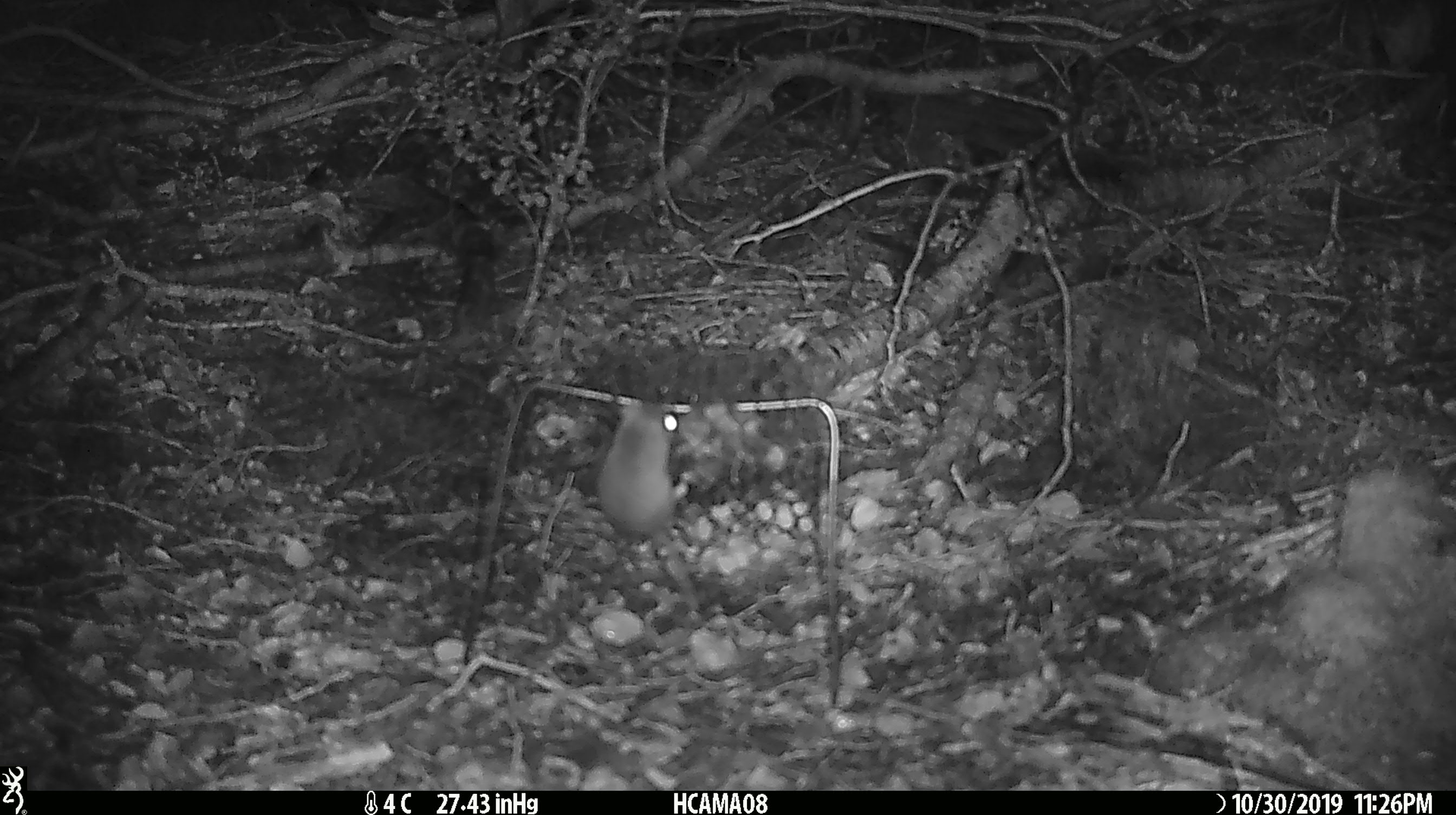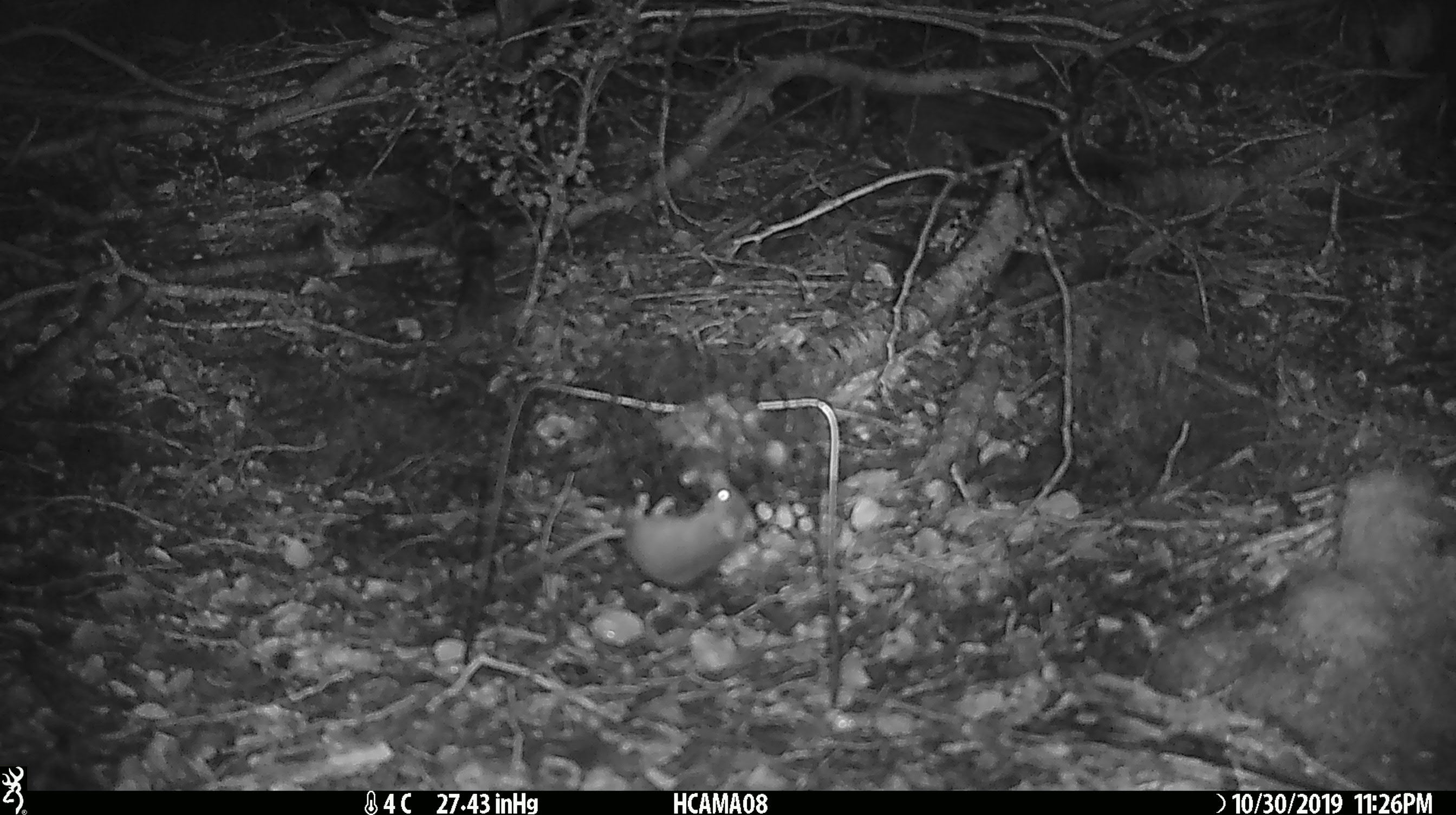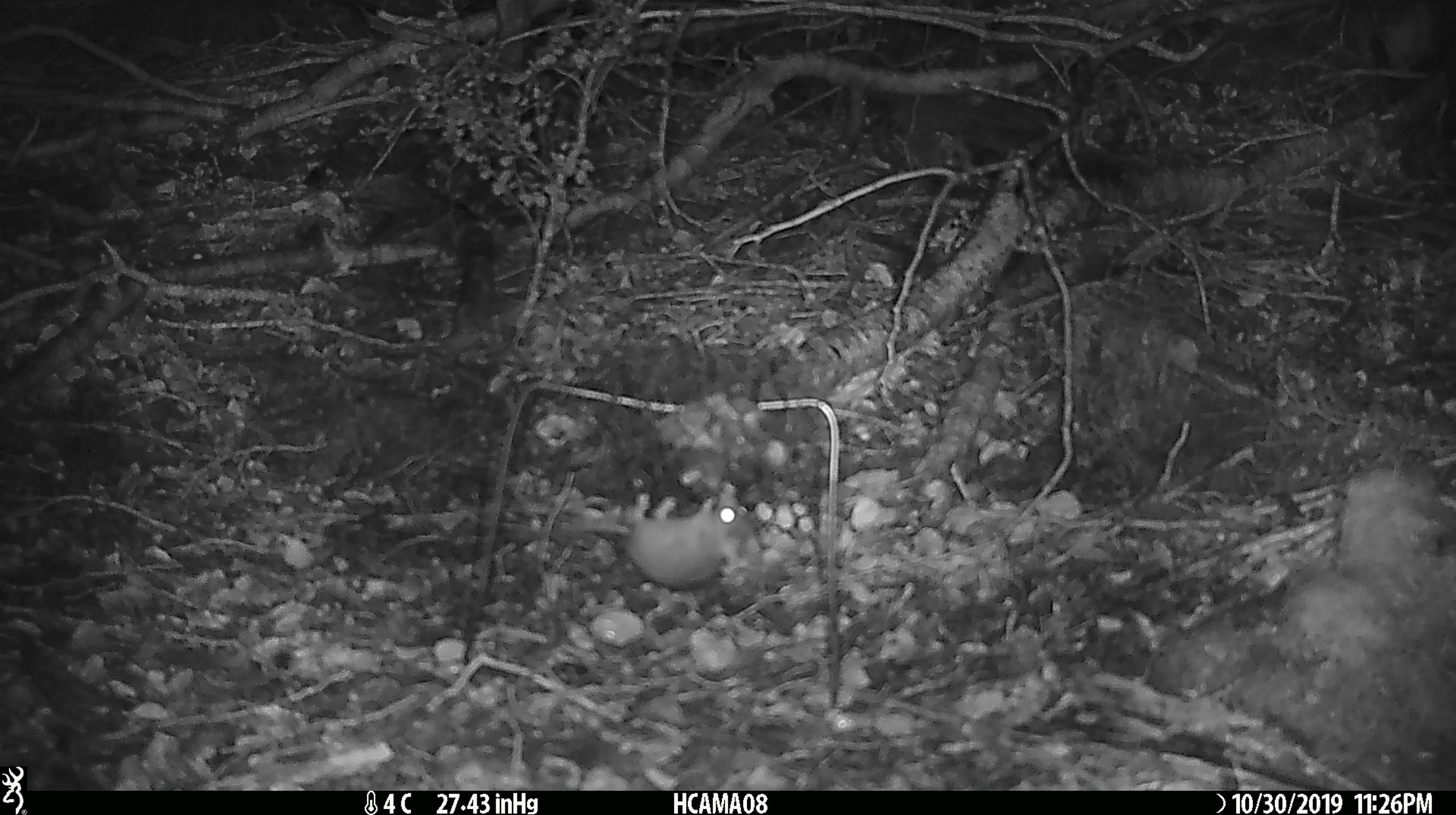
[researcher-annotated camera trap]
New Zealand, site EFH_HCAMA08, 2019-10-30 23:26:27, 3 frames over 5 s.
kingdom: Animalia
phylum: Chordata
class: Mammalia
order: Rodentia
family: Muridae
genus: Mus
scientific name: Mus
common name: mouse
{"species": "mouse (Mus)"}